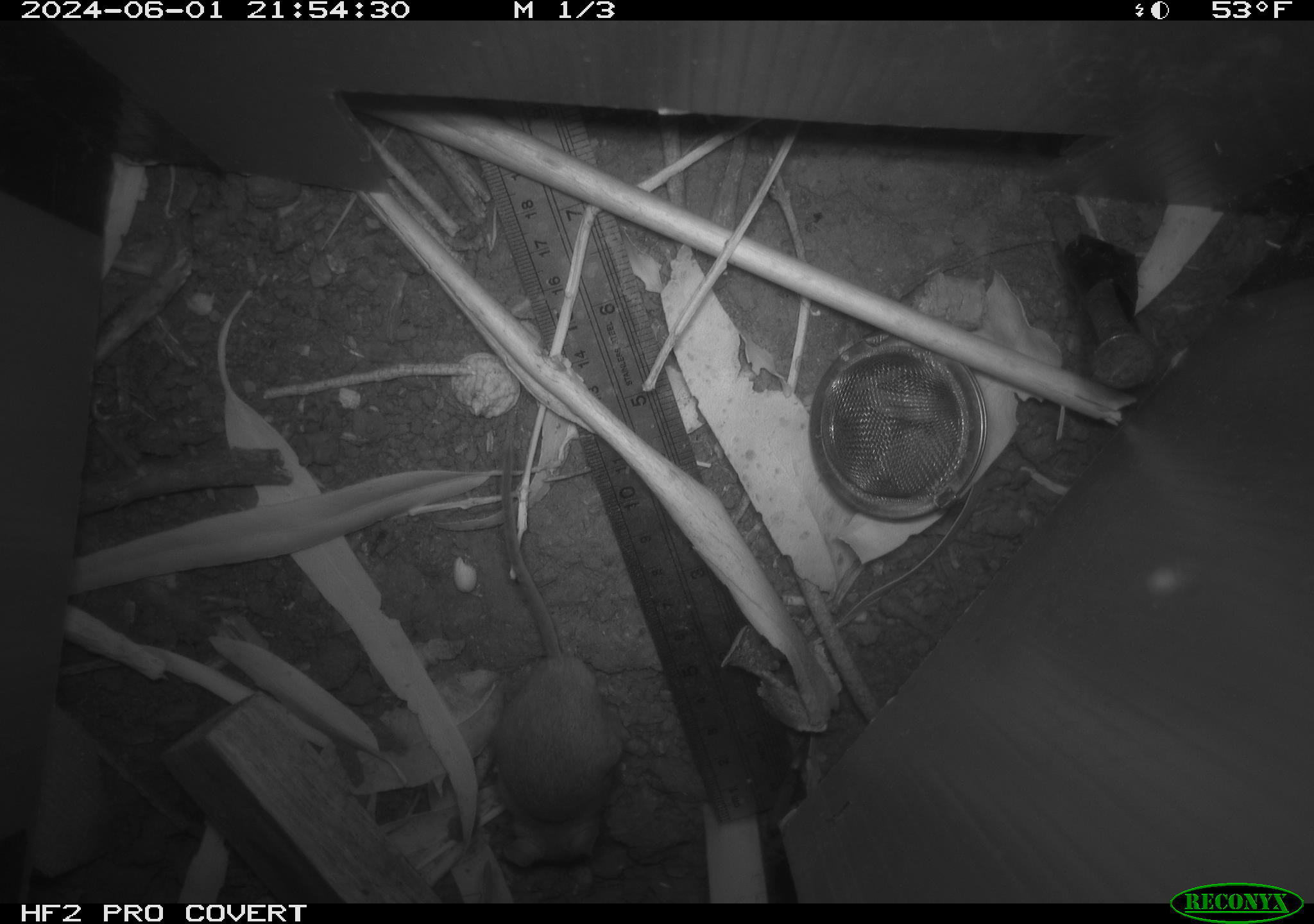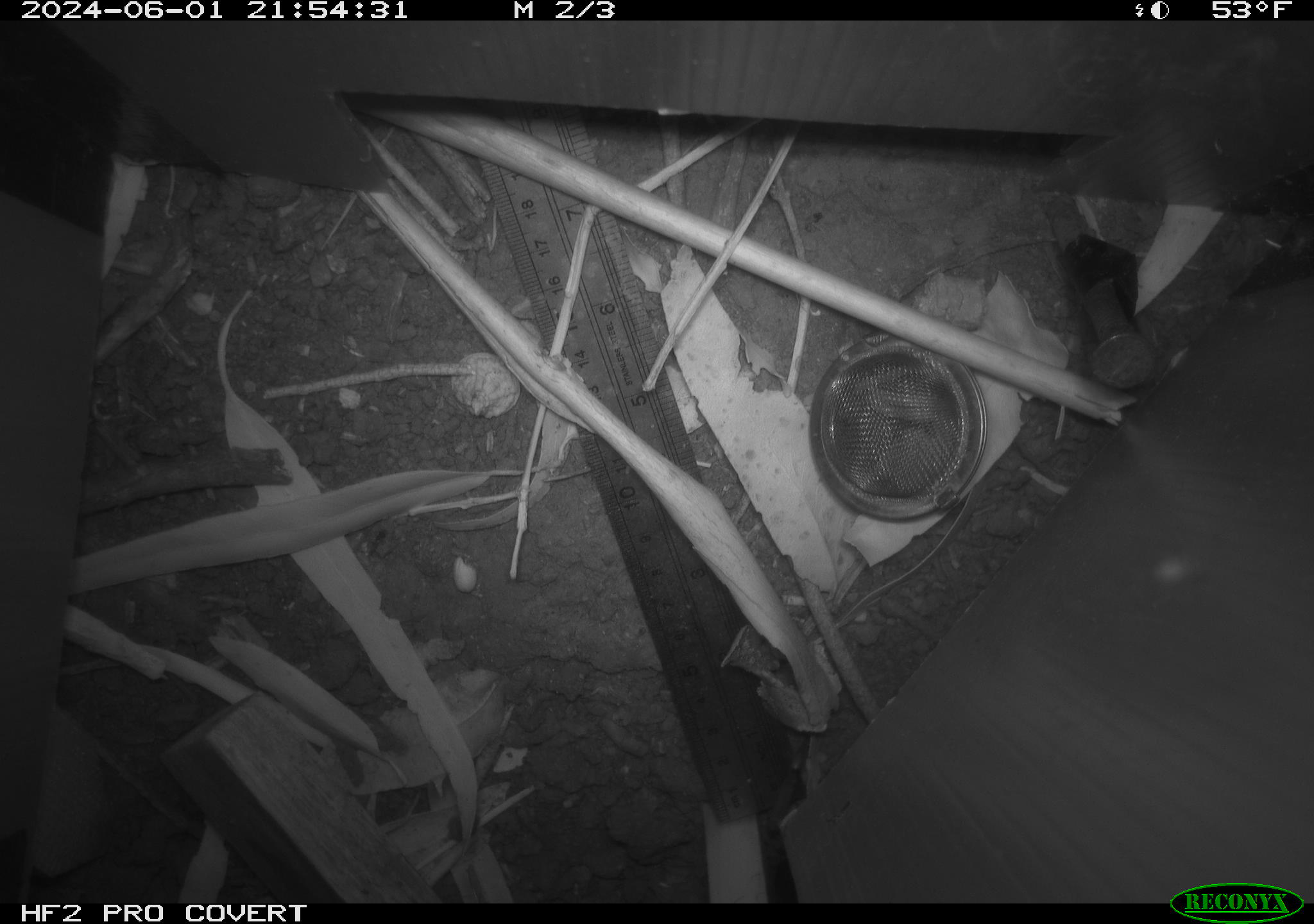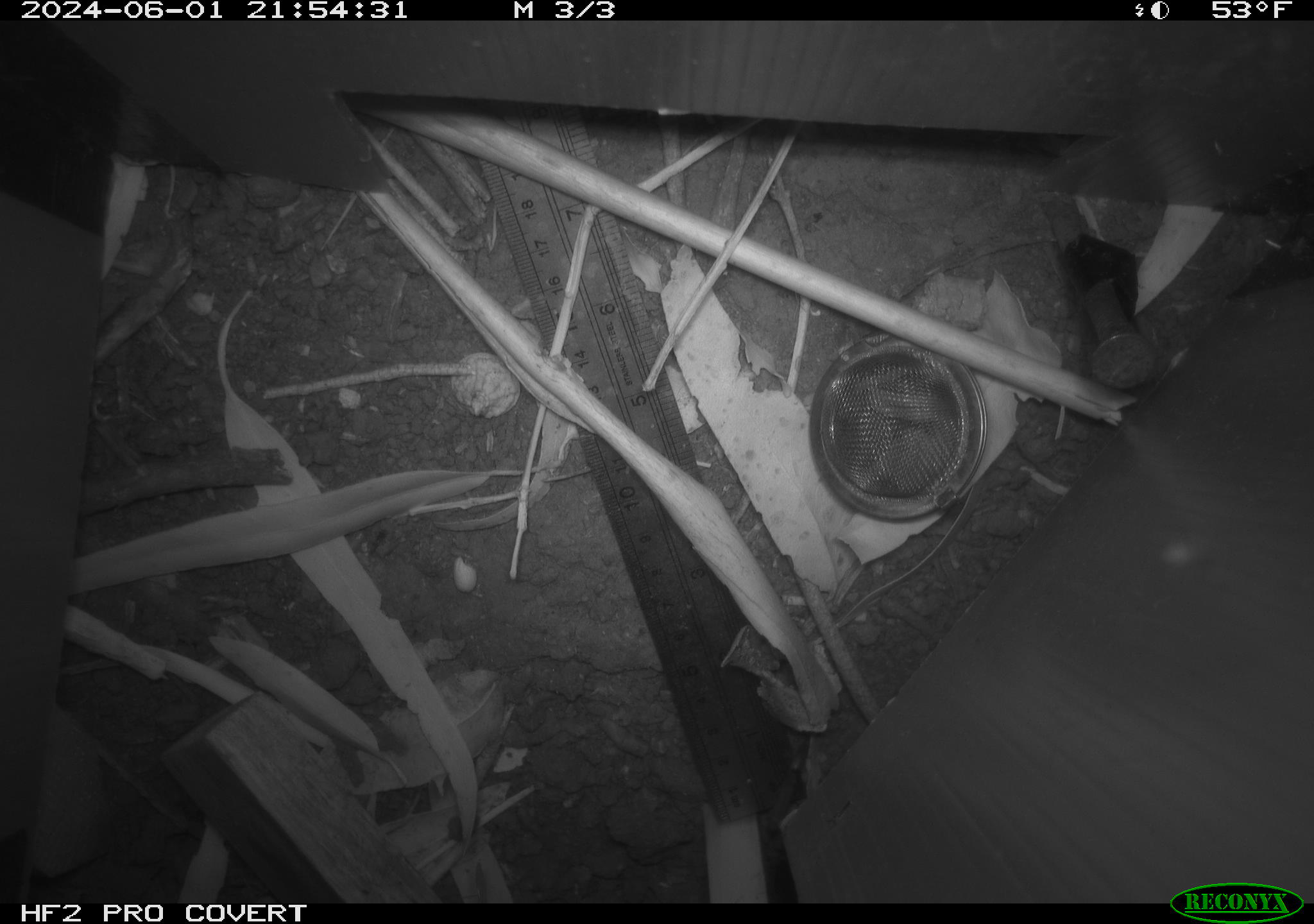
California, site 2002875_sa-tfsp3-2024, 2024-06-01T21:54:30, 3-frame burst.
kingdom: Animalia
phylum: Chordata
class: Mammalia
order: Rodentia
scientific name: Rodentia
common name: mouse species